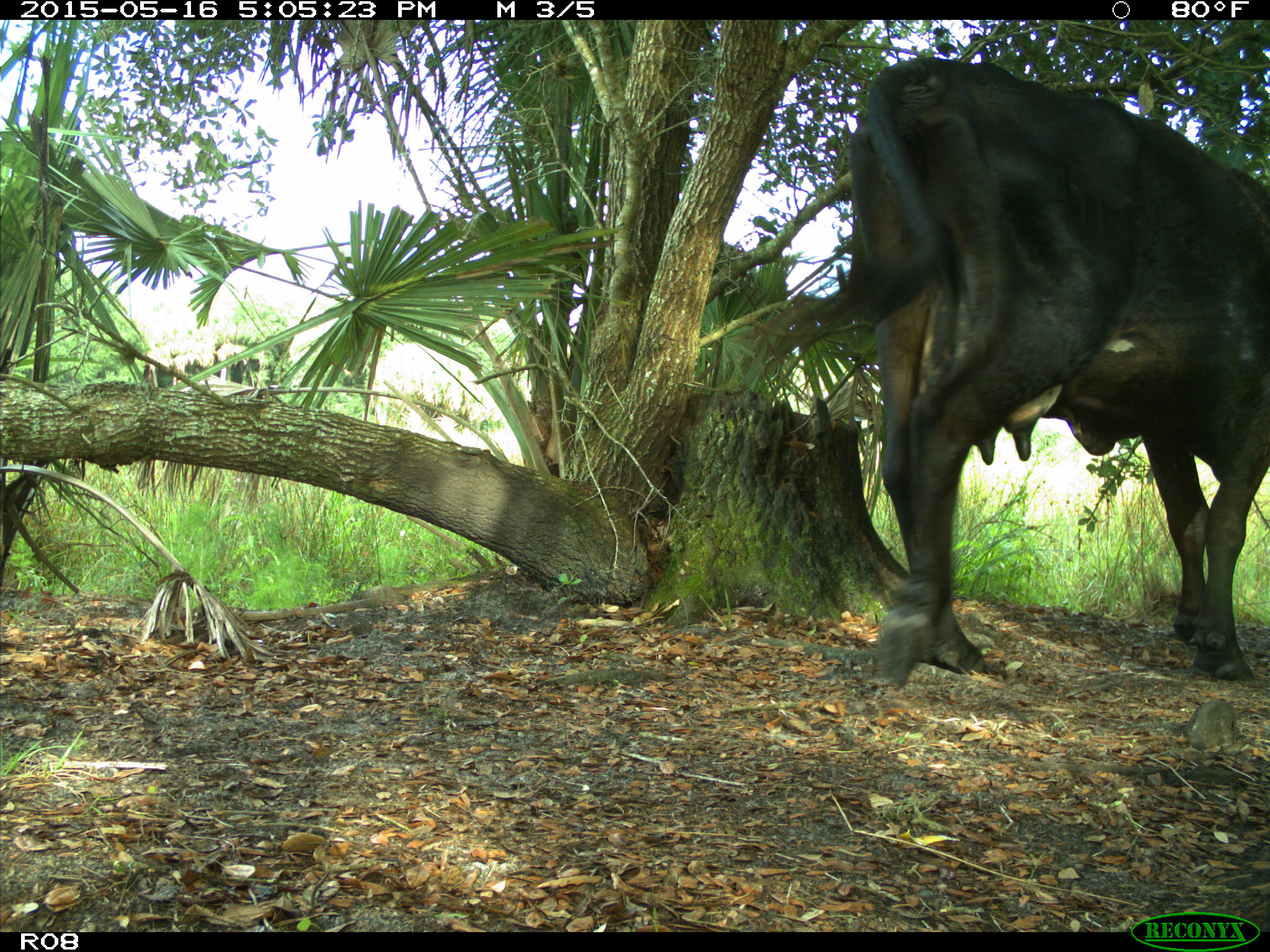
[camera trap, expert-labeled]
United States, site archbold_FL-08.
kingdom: Animalia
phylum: Chordata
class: Mammalia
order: Artiodactyla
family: Bovidae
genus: Bos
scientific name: Bos taurus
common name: domestic cow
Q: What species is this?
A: Bos taurus (domestic cow).